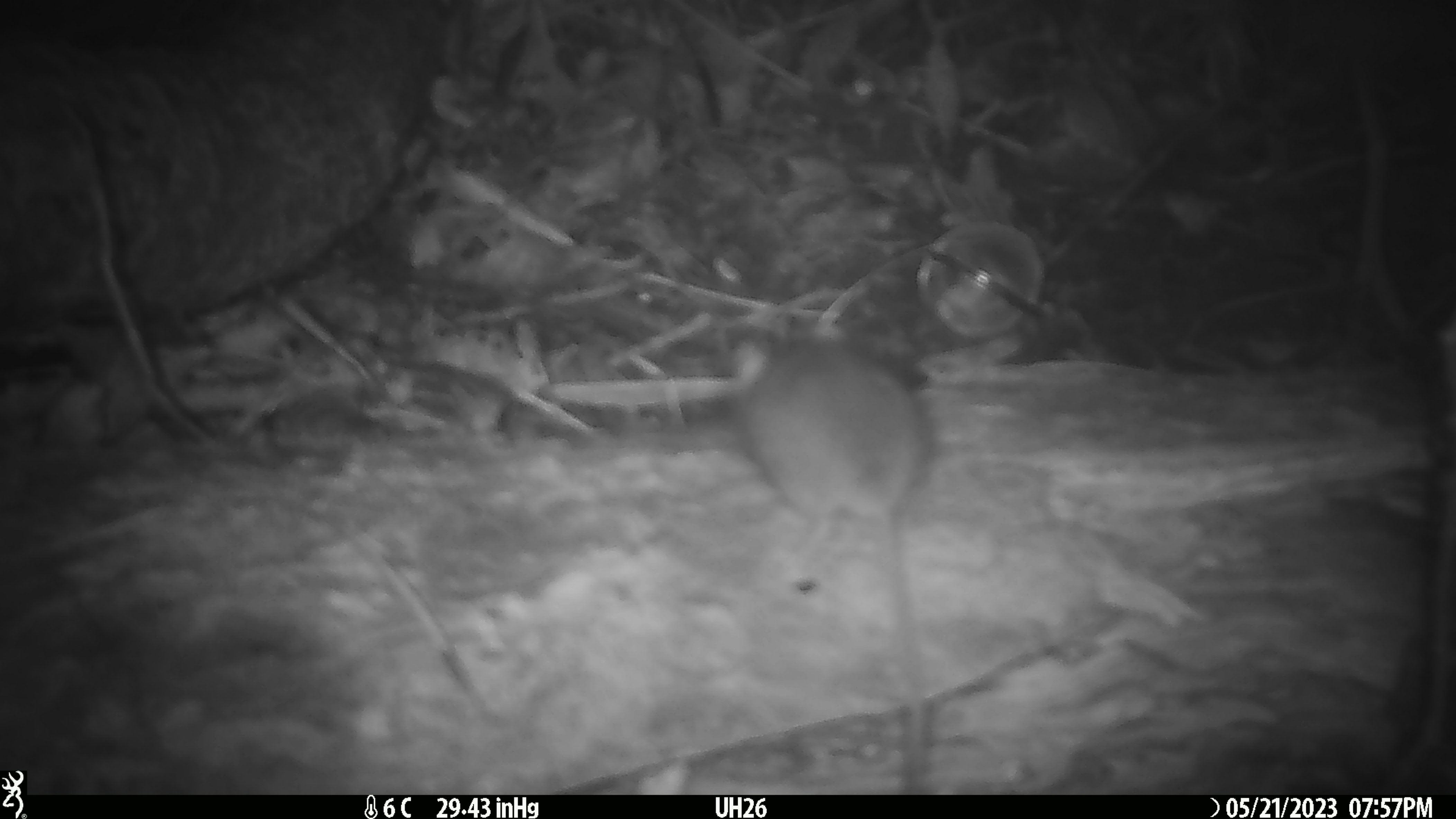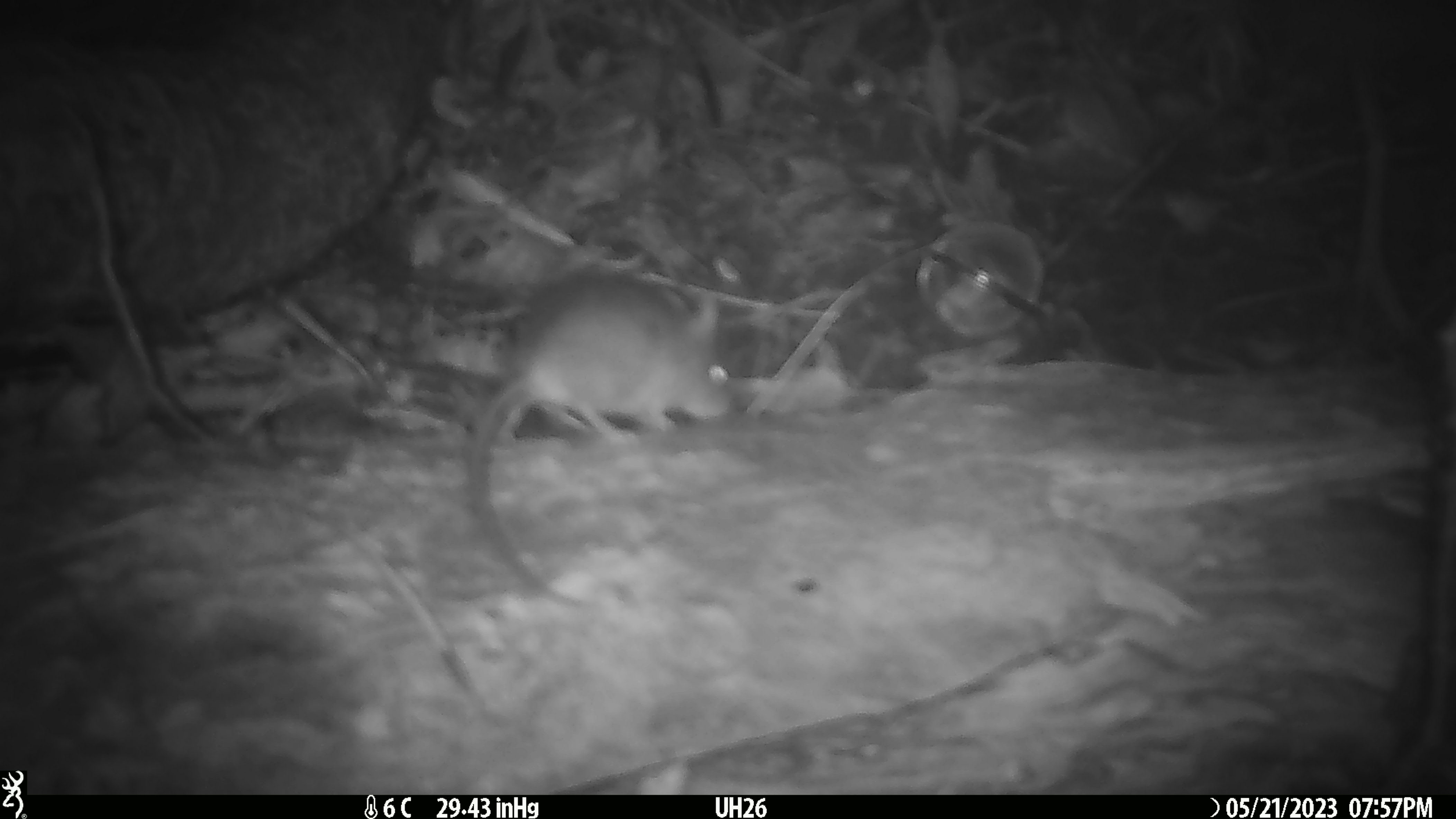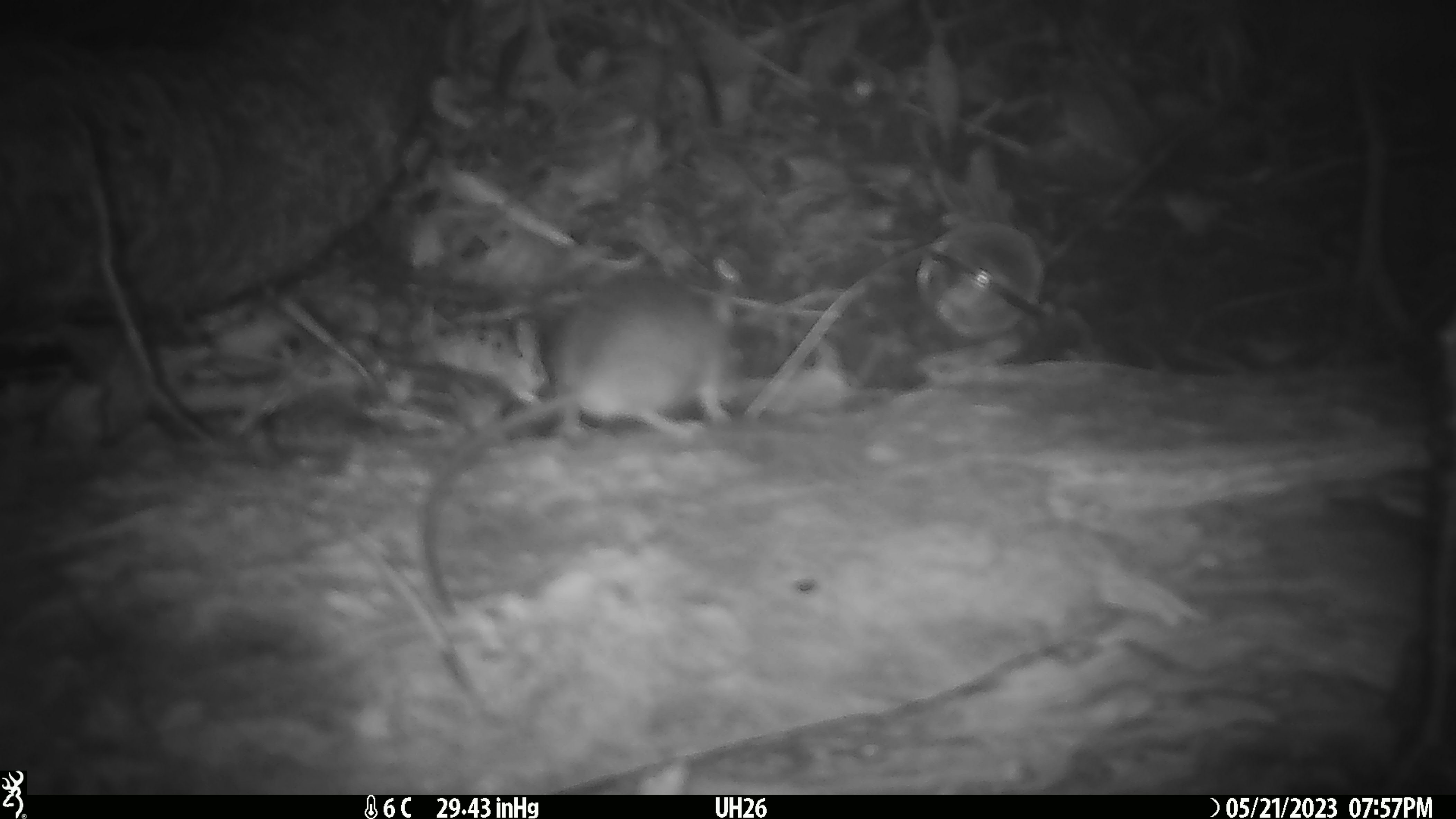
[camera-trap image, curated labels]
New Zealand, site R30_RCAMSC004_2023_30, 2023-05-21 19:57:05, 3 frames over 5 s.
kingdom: Animalia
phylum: Chordata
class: Mammalia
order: Rodentia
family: Muridae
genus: Mus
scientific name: Mus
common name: mouse